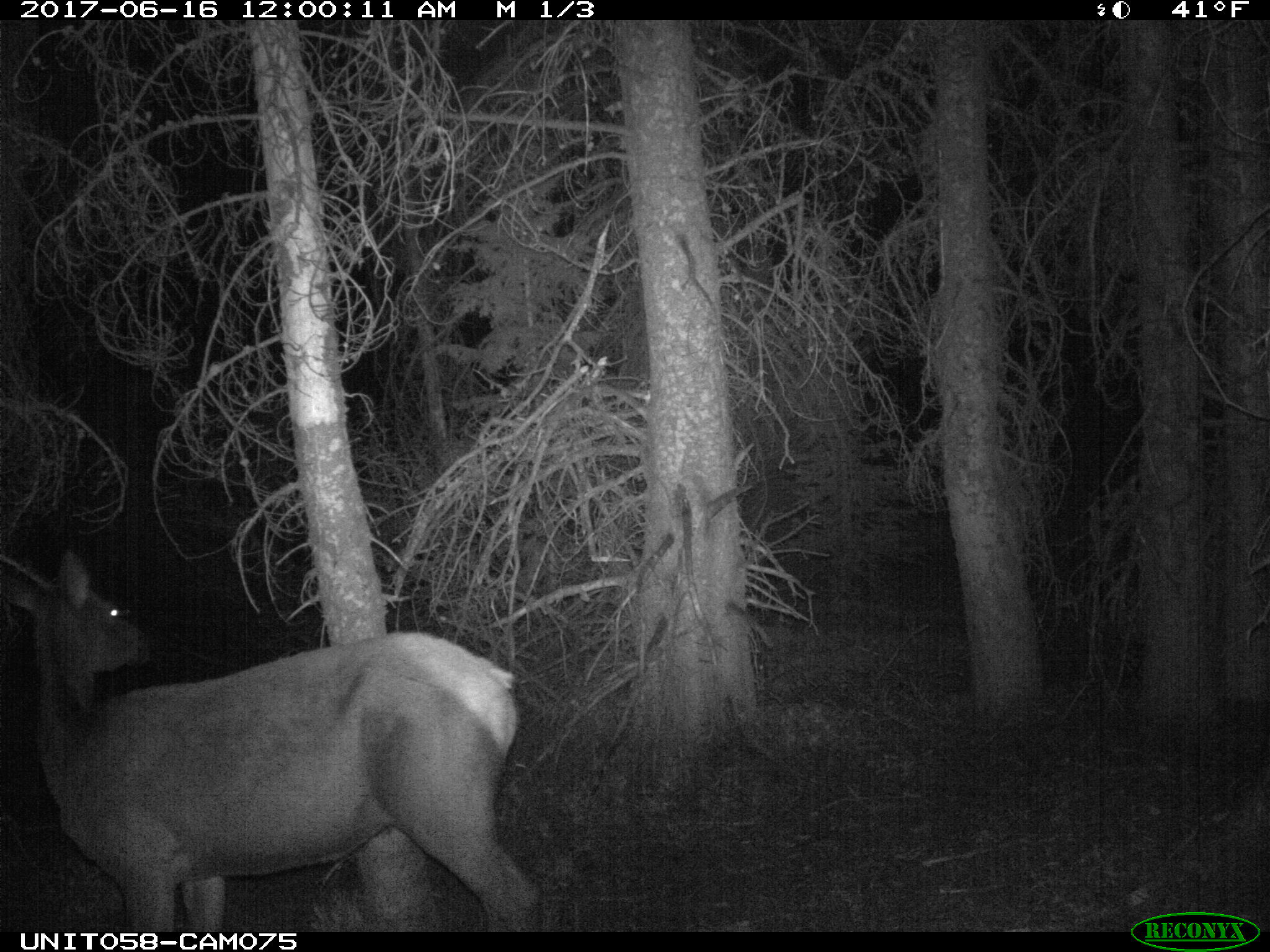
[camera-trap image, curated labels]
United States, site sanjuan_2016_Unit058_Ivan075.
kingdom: Animalia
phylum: Chordata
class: Mammalia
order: Artiodactyla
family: Cervidae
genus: Cervus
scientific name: Cervus elaphus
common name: red deer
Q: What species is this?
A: Cervus elaphus (red deer).